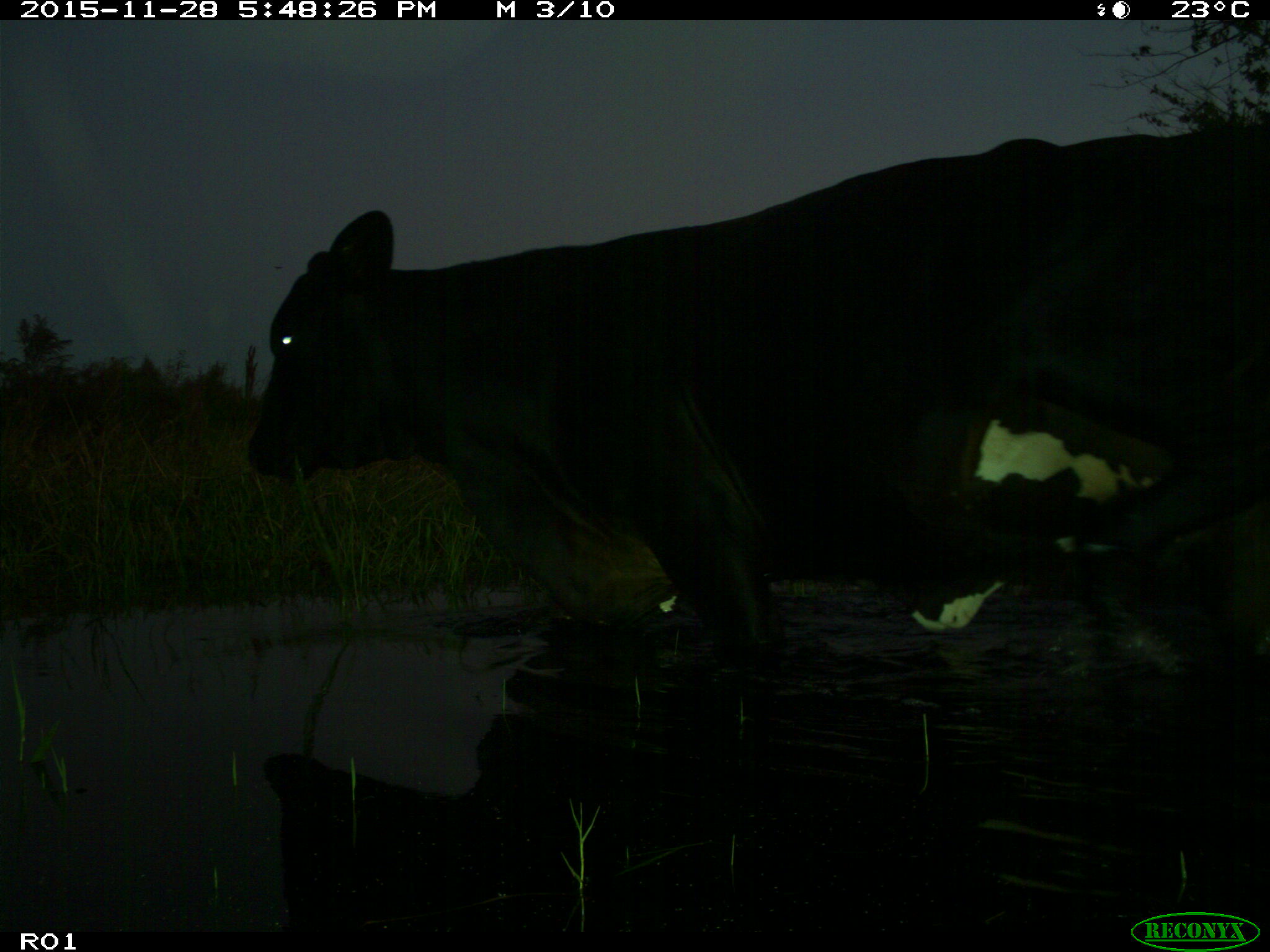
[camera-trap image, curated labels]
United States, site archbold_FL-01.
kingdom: Animalia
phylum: Chordata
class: Mammalia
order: Artiodactyla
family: Bovidae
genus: Bos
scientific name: Bos taurus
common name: domestic cow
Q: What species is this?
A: Bos taurus (domestic cow).